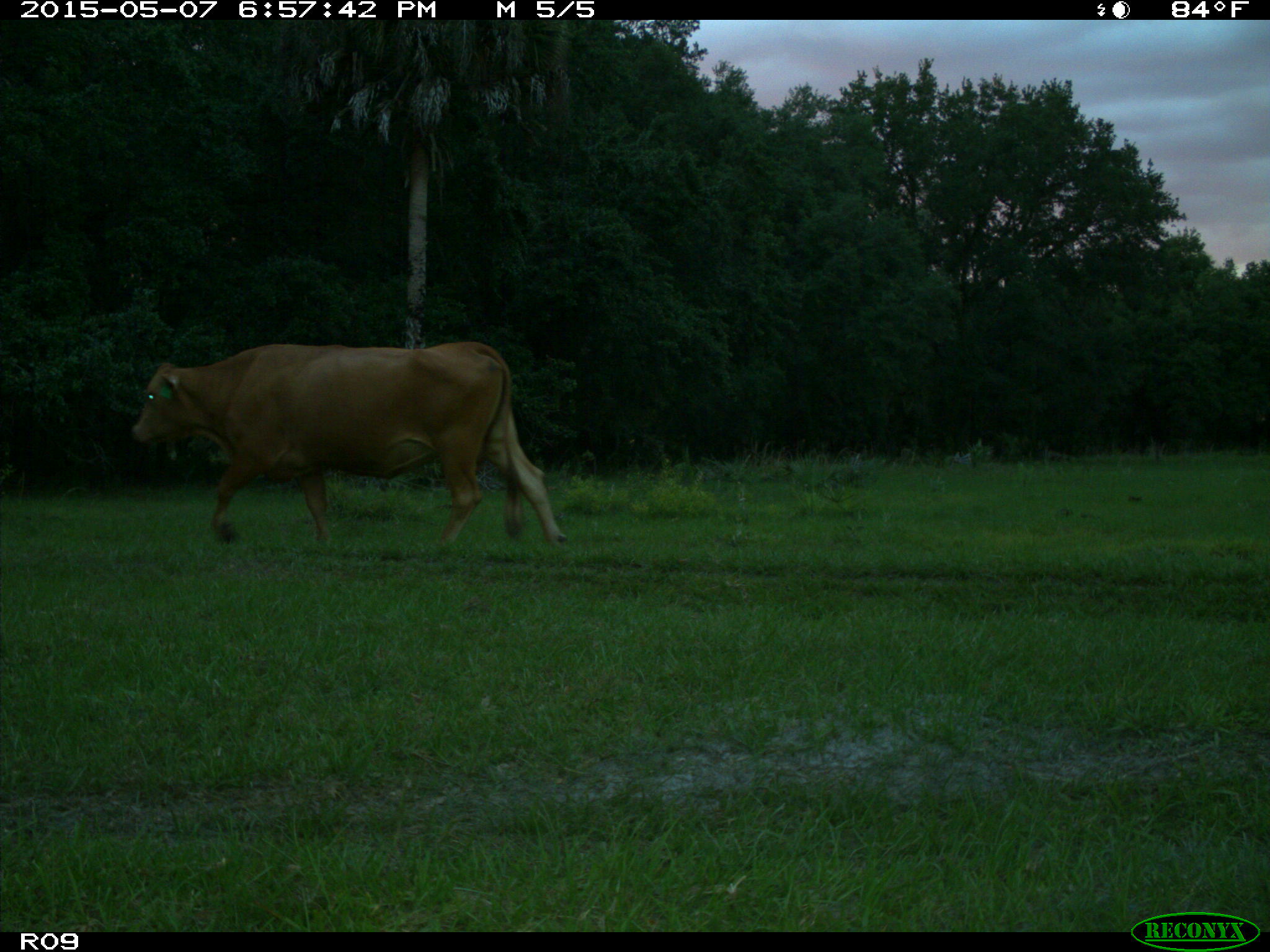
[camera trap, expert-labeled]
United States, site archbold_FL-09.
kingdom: Animalia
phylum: Chordata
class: Mammalia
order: Artiodactyla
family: Bovidae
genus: Bos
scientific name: Bos taurus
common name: domestic cow